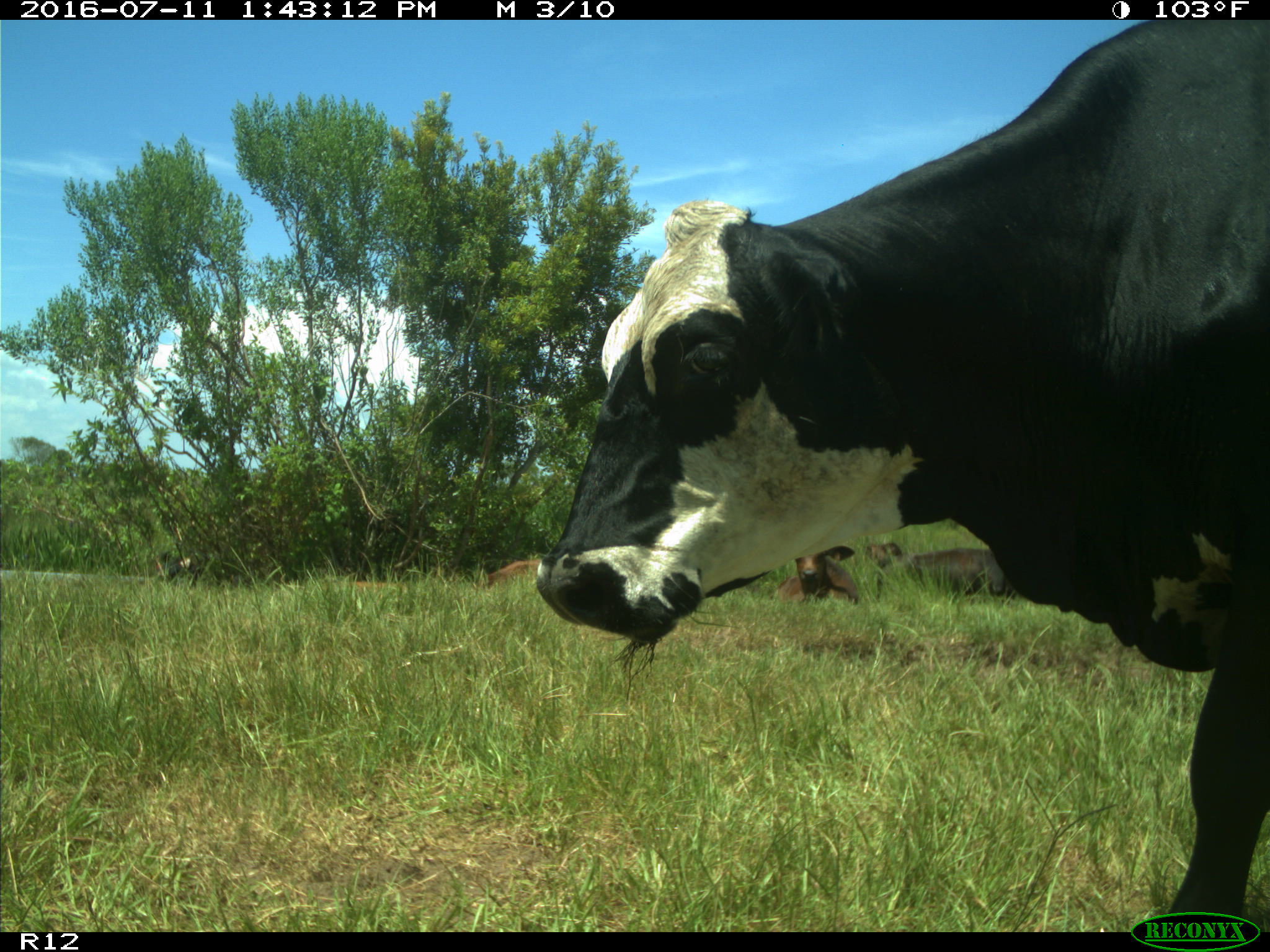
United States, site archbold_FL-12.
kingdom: Animalia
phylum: Chordata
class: Mammalia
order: Artiodactyla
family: Bovidae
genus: Bos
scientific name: Bos taurus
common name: domestic cow